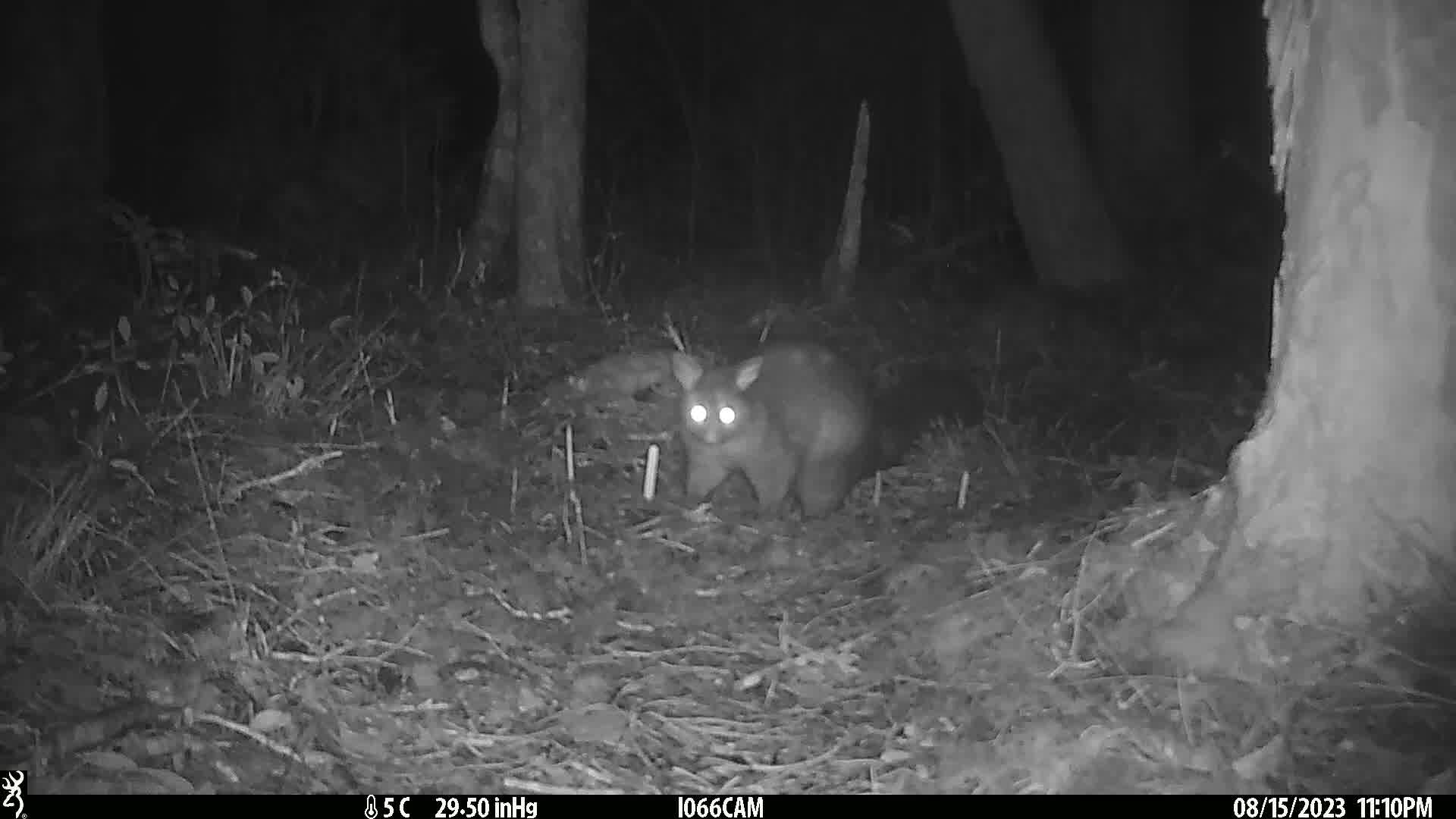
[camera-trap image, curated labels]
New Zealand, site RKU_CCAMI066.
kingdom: Animalia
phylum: Chordata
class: Mammalia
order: Diprotodontia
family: Phalangeridae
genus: Trichosurus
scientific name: Trichosurus vulpecula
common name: common brushtail possum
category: possum